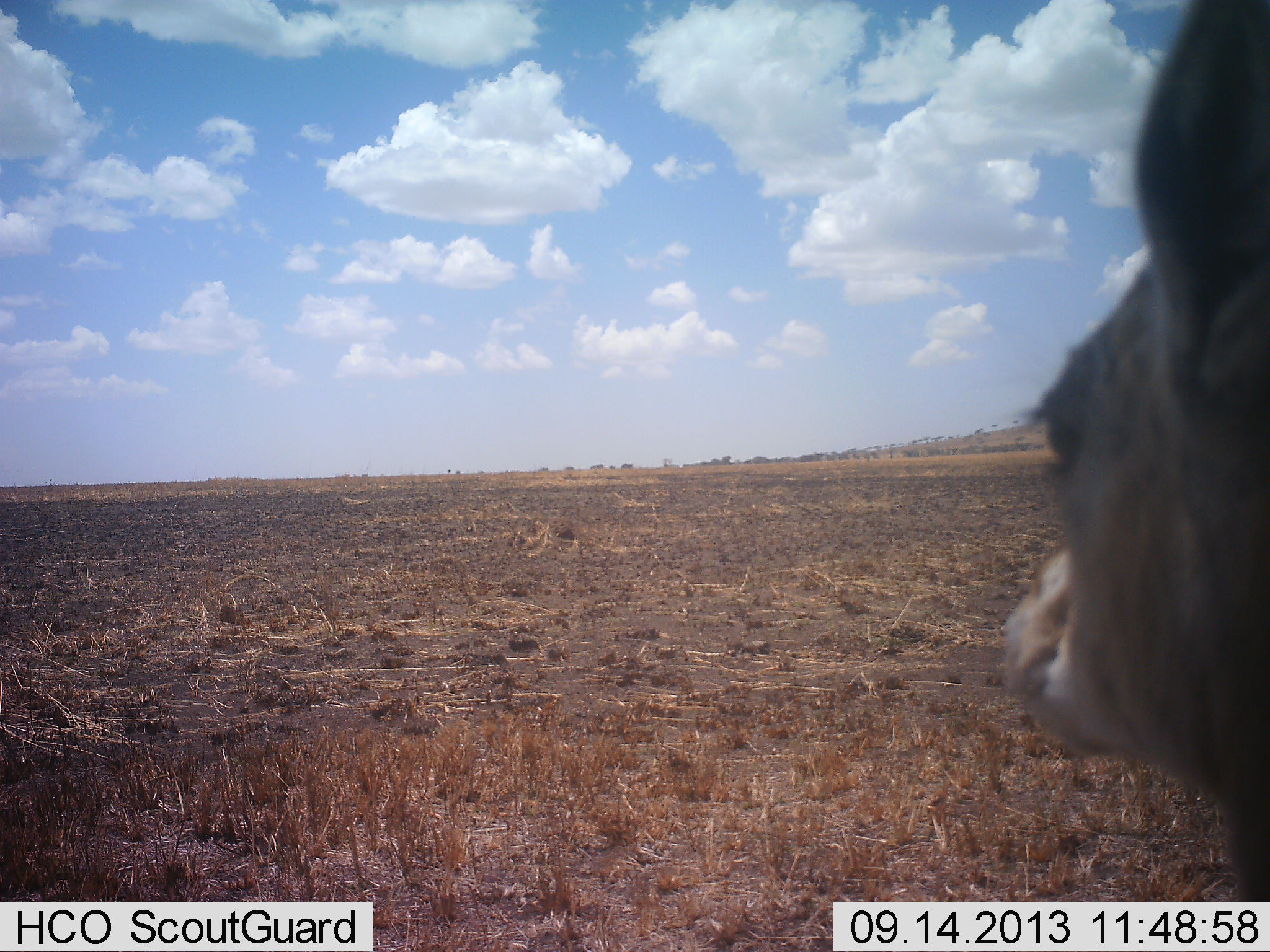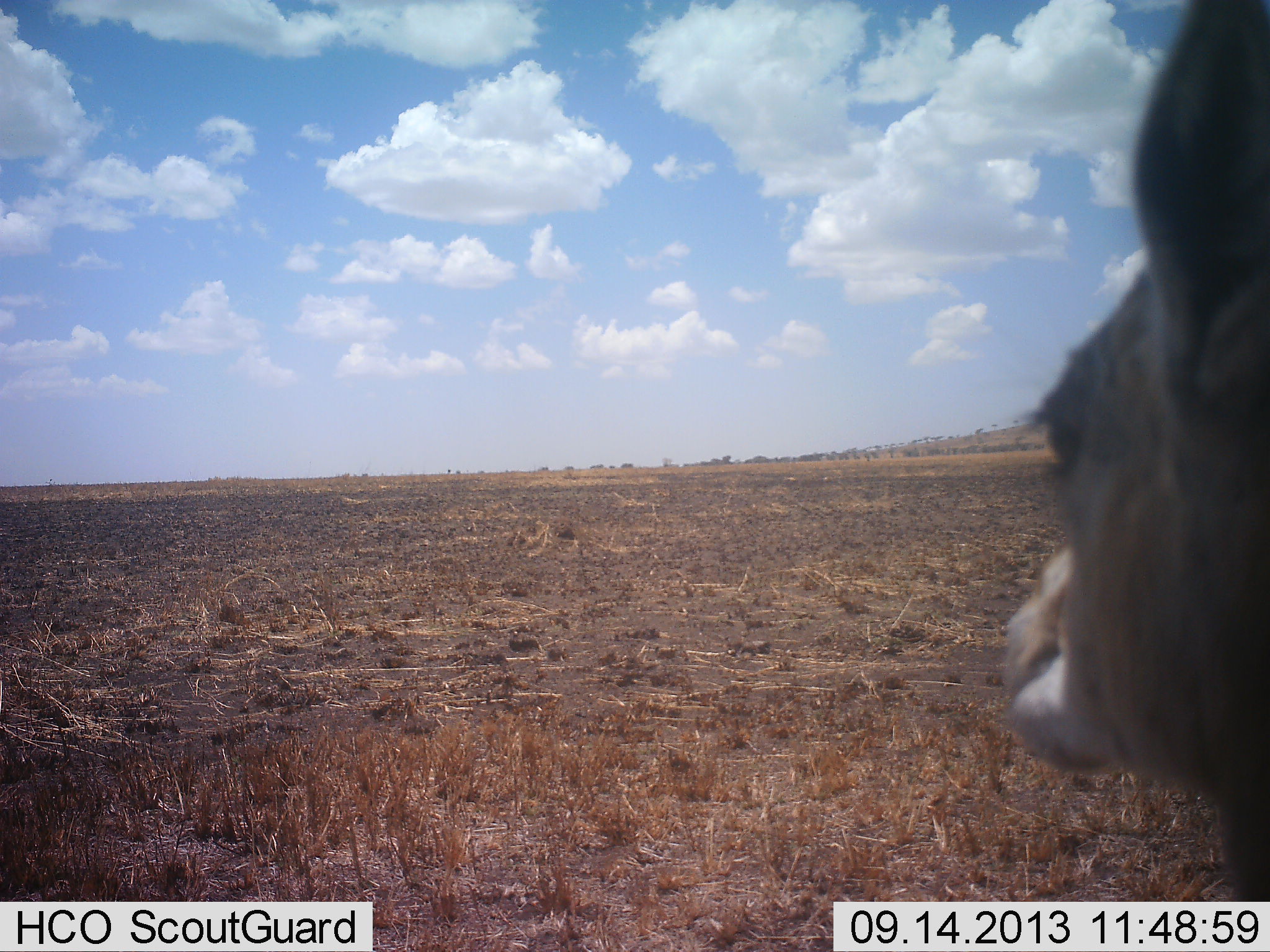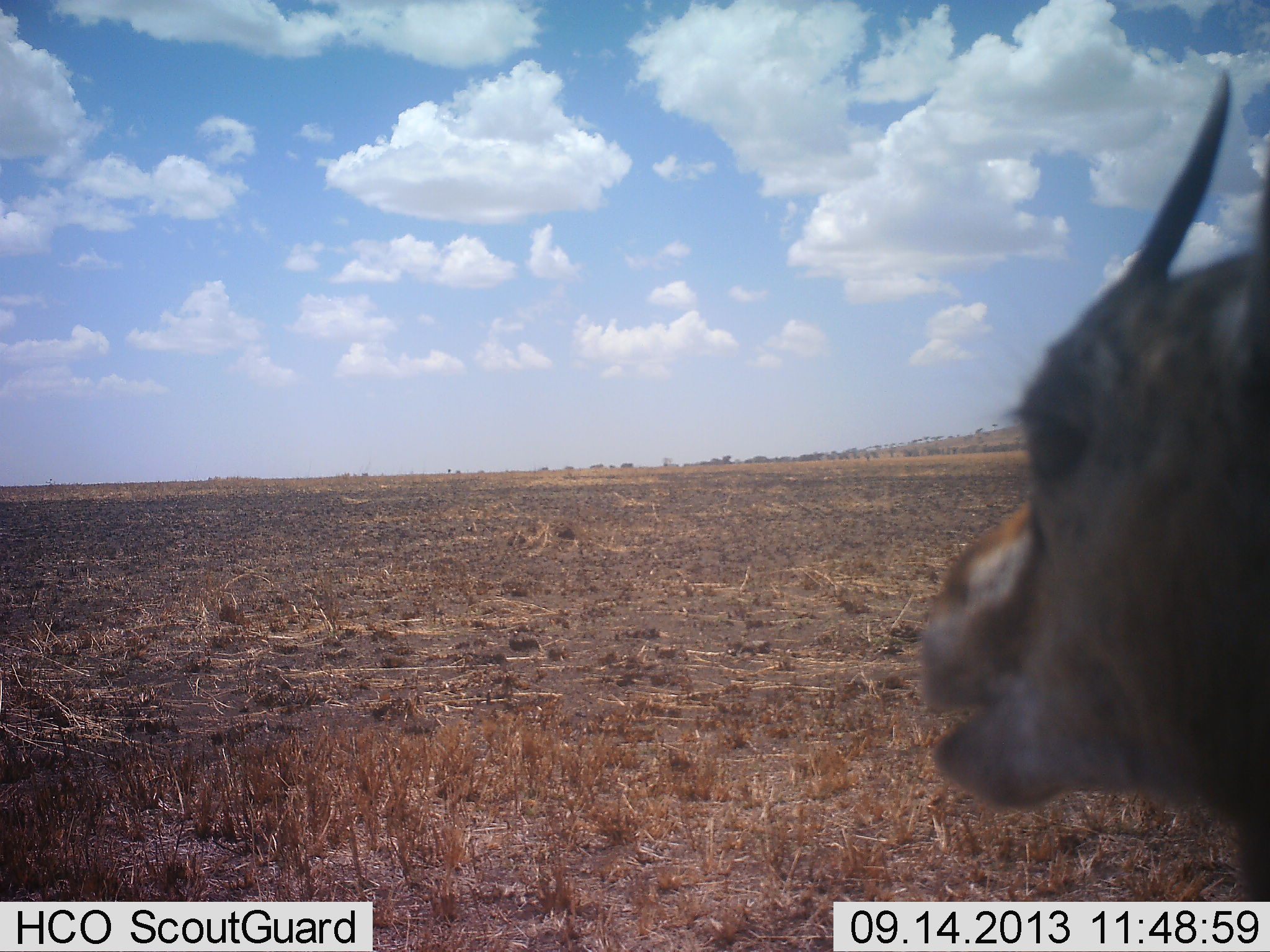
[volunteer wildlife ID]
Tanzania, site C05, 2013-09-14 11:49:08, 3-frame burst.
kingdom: Animalia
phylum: Chordata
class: Mammalia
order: Artiodactyla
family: Bovidae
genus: Eudorcas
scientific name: Eudorcas thomsonii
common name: thomson's gazelle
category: gazellethomsons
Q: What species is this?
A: Gazellethomsons (thomson's gazelle) (Eudorcas thomsonii).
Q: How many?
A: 1.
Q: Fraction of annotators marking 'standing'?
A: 77%.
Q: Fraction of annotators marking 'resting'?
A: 8%.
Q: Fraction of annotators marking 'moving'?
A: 0%.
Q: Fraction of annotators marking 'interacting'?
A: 0%.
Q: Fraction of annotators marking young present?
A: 0%.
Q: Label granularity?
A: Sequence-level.